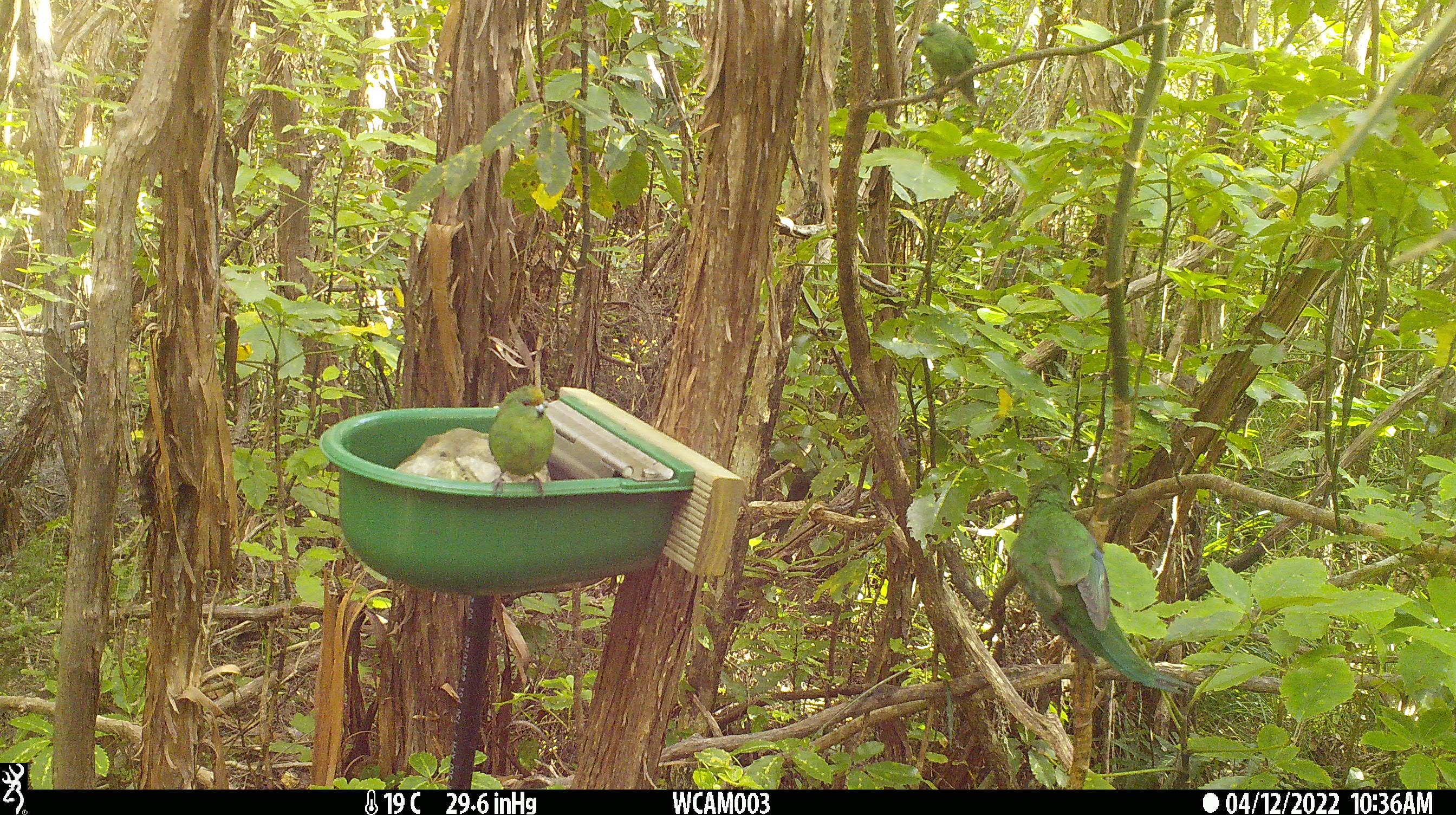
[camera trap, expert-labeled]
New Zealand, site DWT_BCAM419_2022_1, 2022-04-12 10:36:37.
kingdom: Animalia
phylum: Chordata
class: Aves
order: Psittaciformes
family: Psittaculidae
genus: Cyanoramphus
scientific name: Cyanoramphus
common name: parakeet